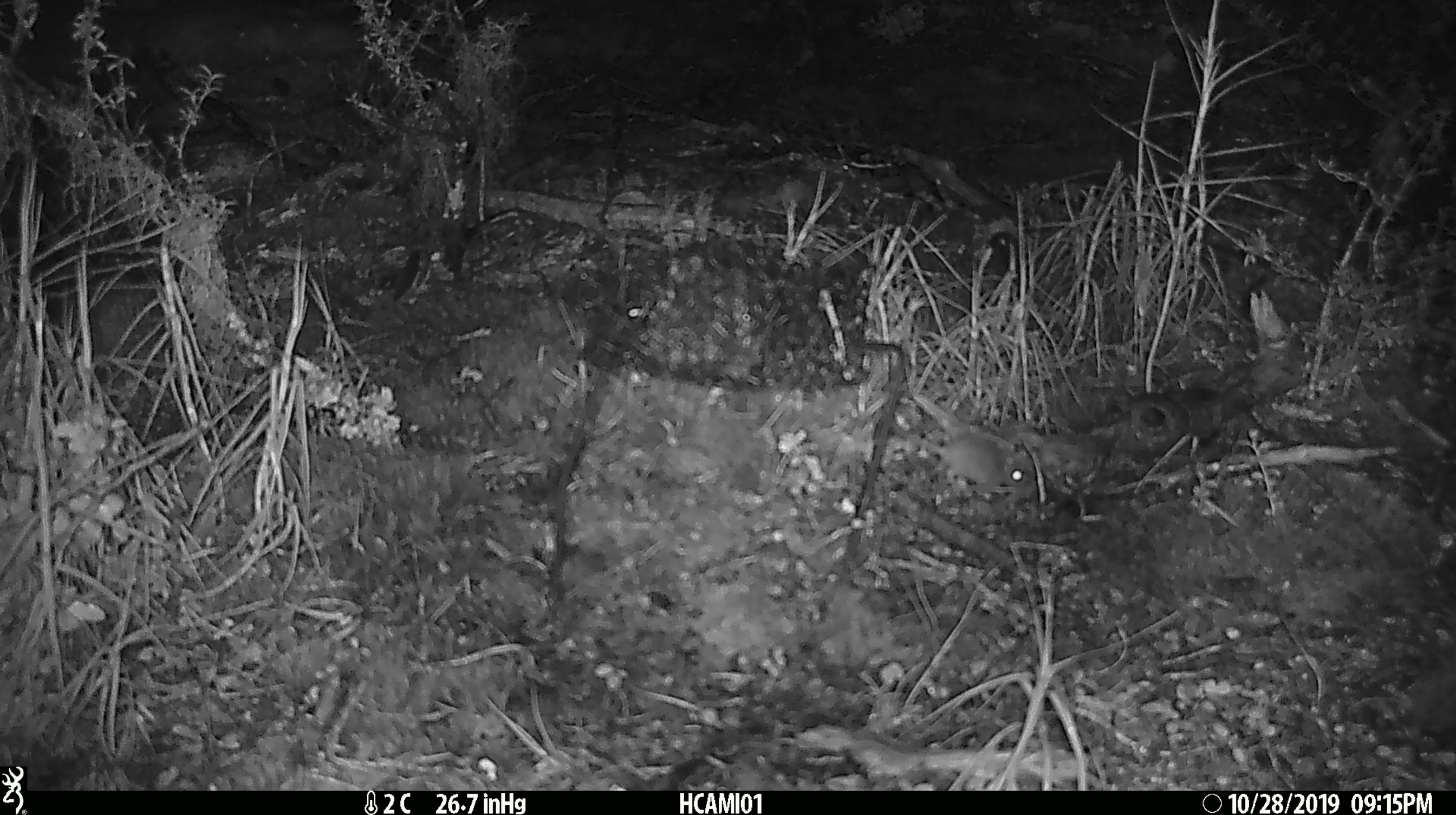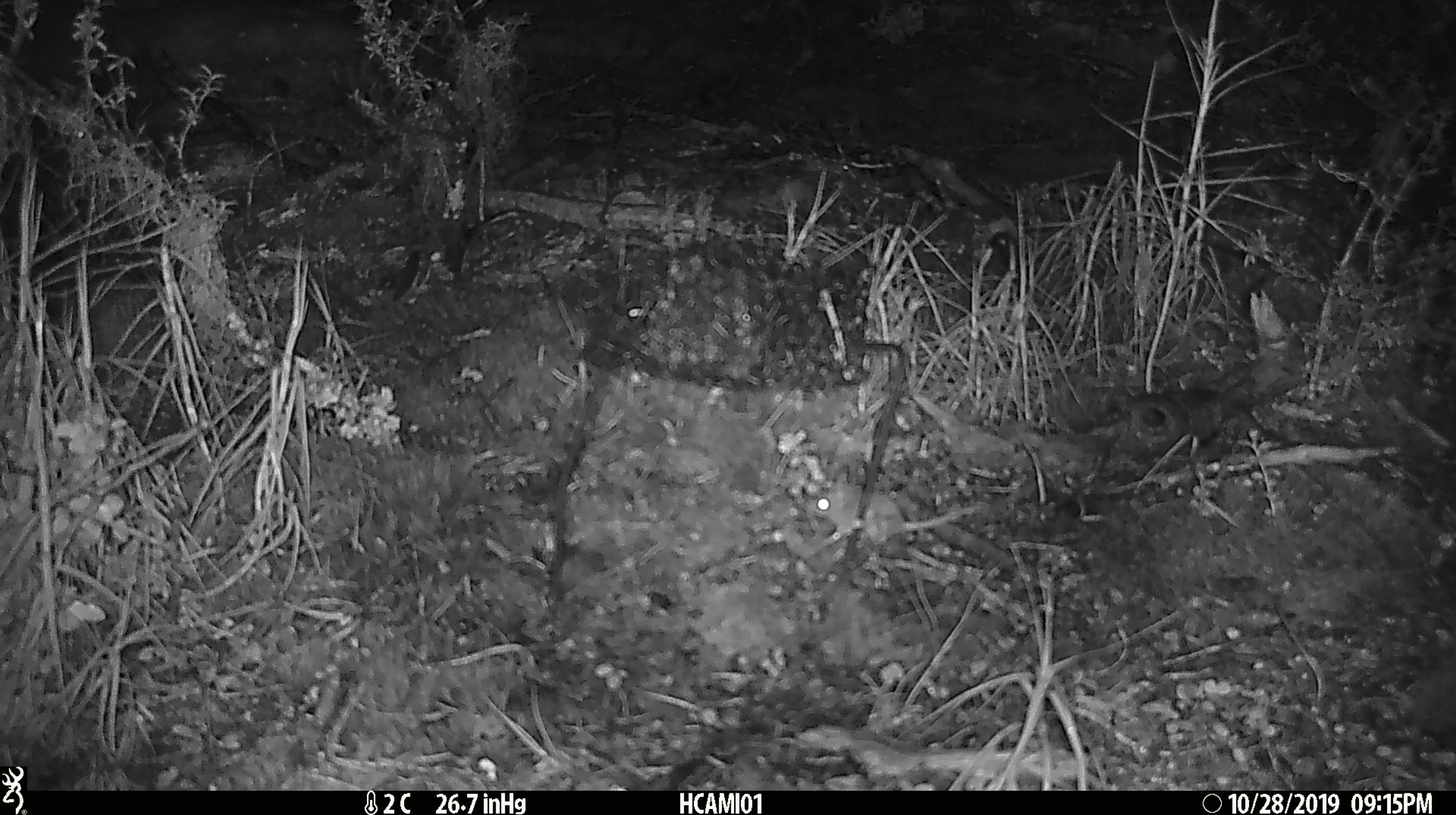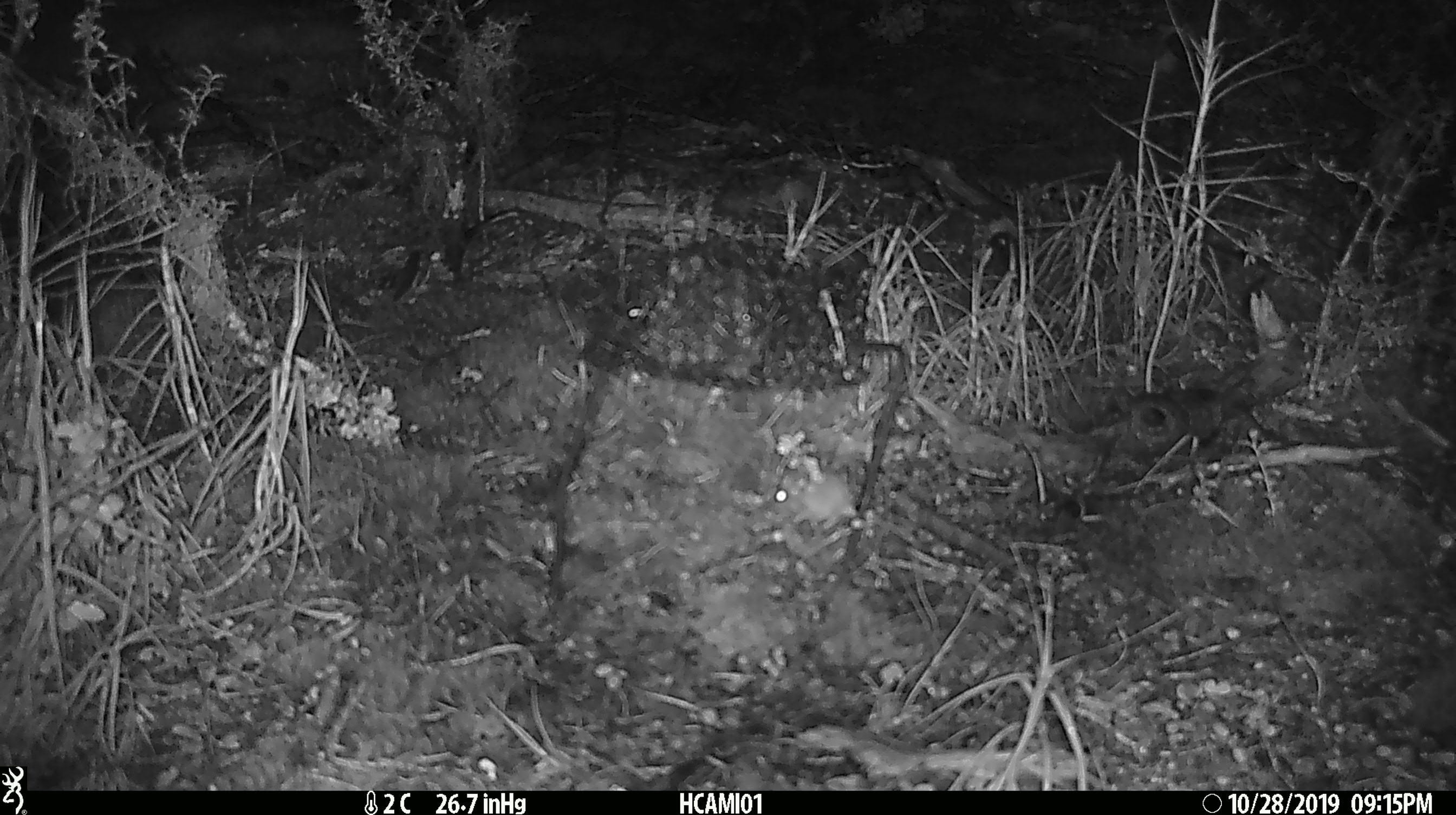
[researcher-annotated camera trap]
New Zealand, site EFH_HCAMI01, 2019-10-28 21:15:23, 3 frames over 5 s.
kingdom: Animalia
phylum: Chordata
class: Mammalia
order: Rodentia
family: Muridae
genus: Mus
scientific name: Mus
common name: mouse